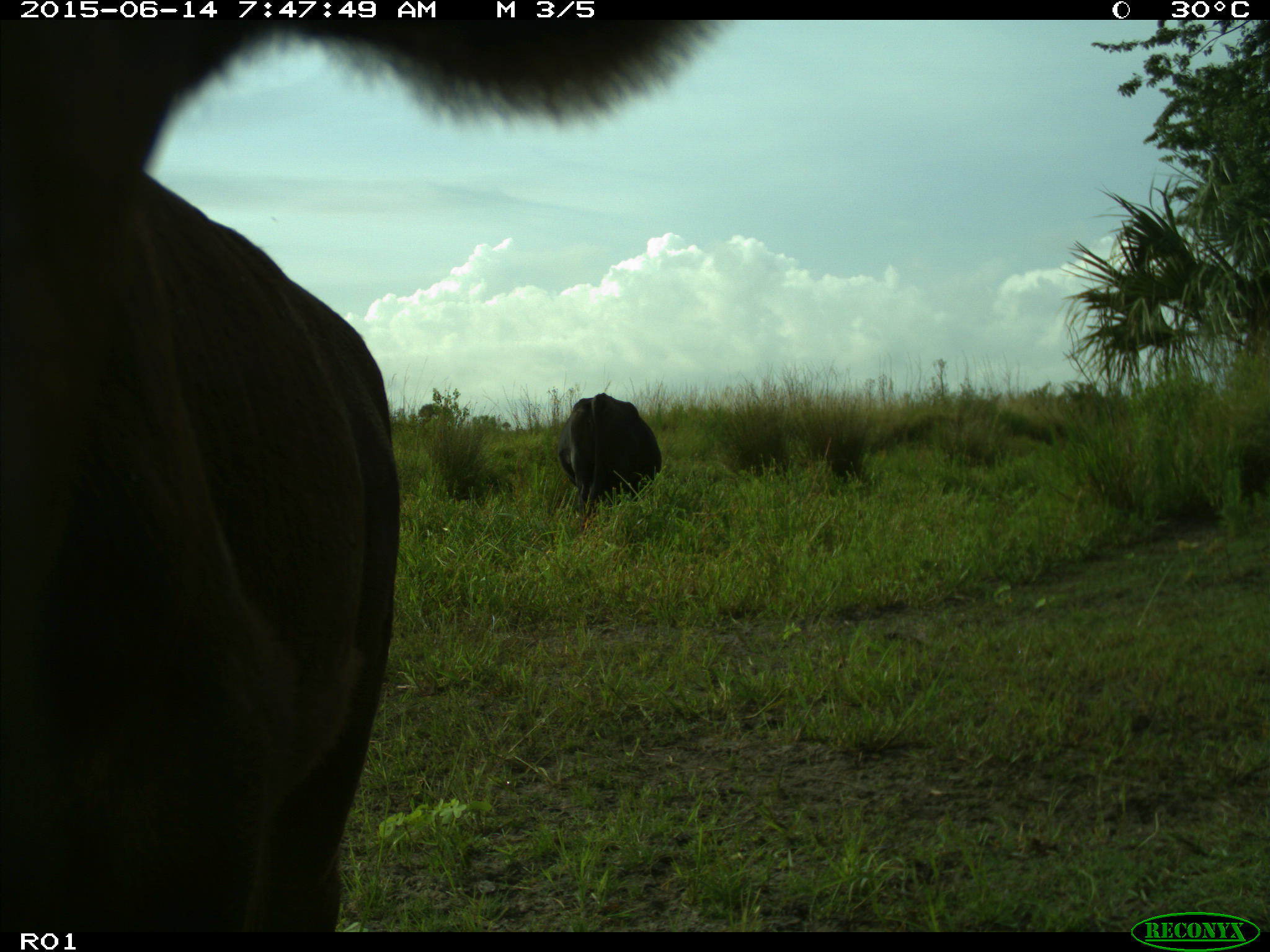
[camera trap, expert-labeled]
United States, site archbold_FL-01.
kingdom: Animalia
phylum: Chordata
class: Mammalia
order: Artiodactyla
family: Bovidae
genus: Bos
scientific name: Bos taurus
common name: domestic cow